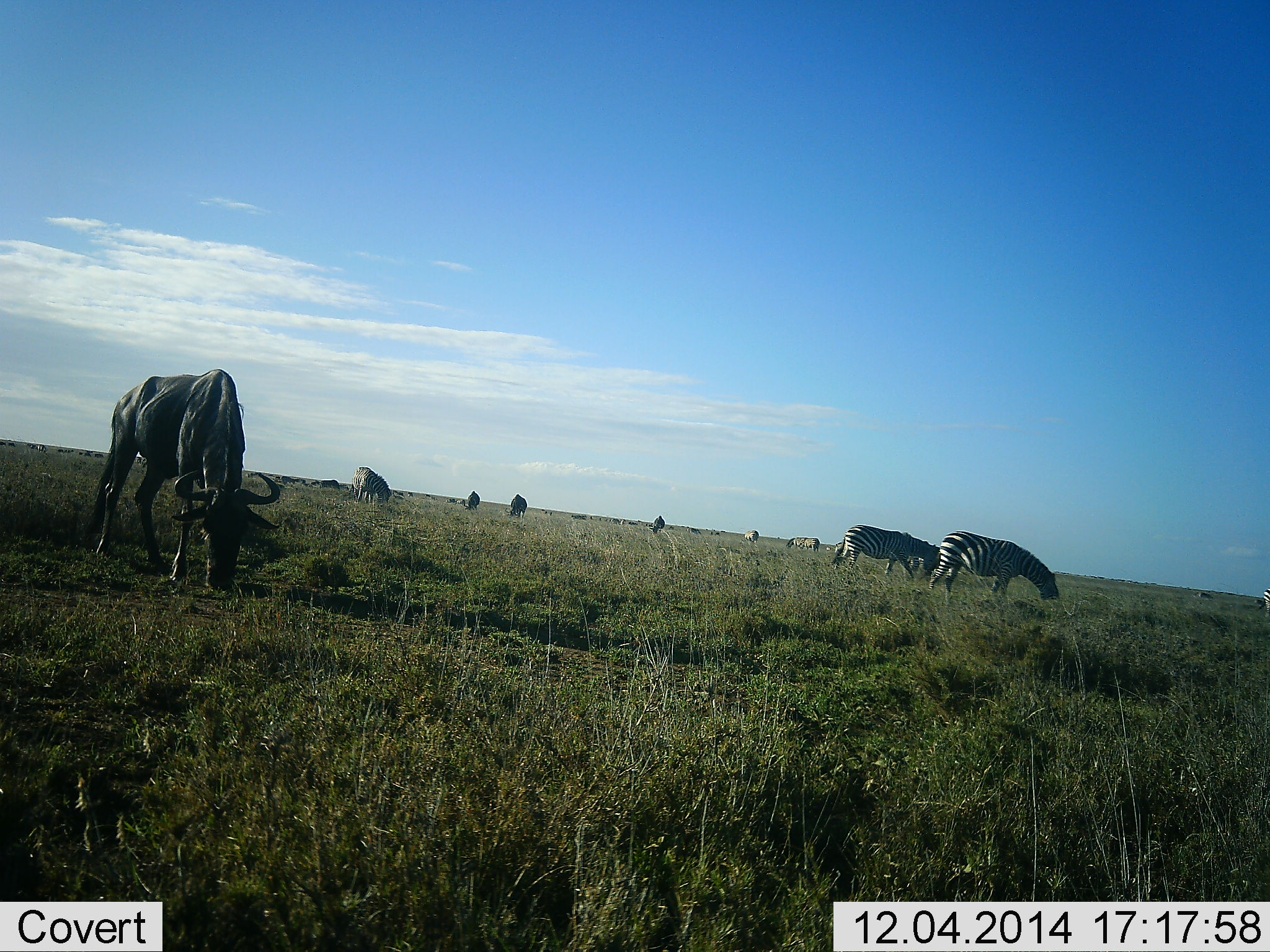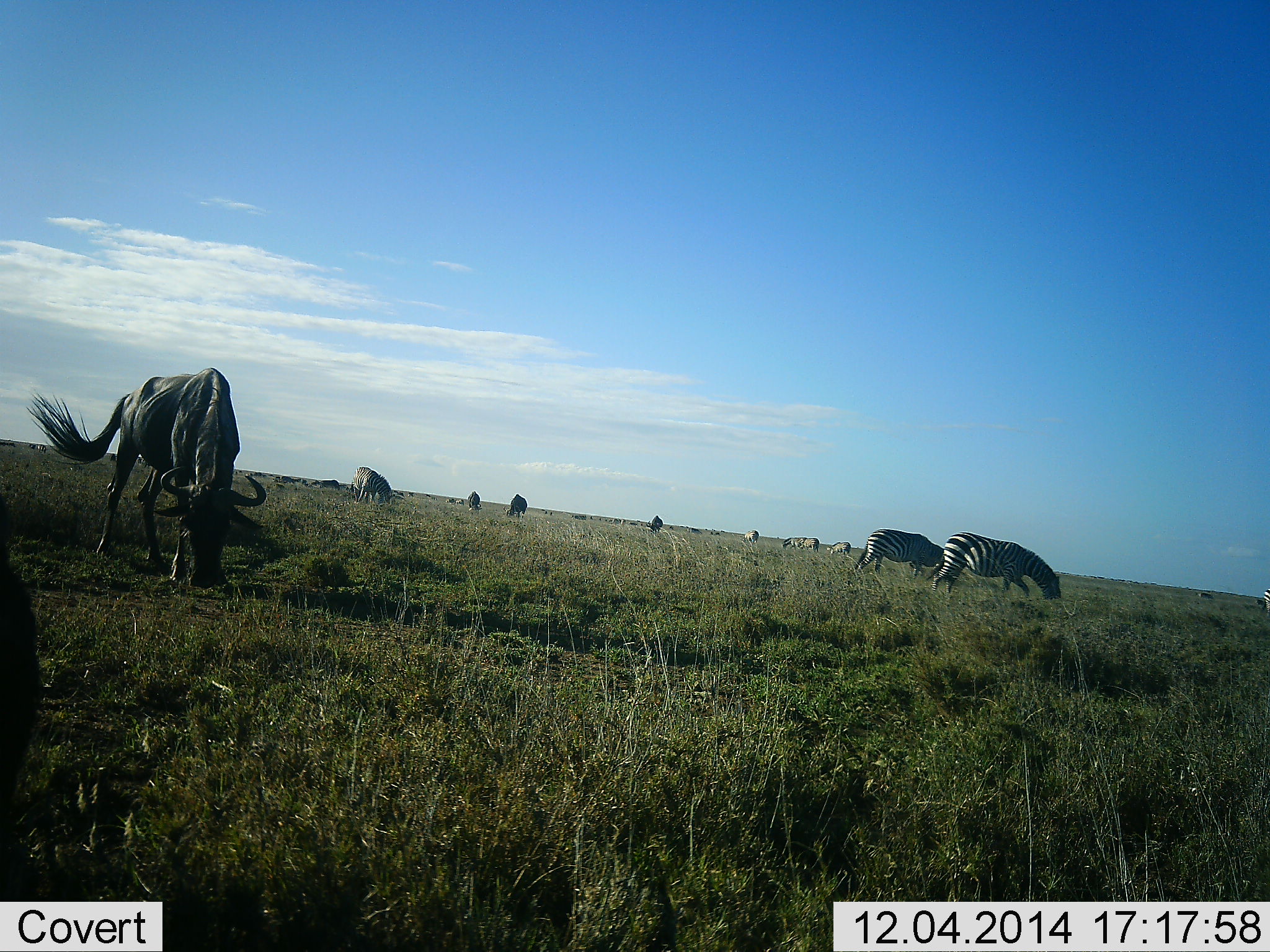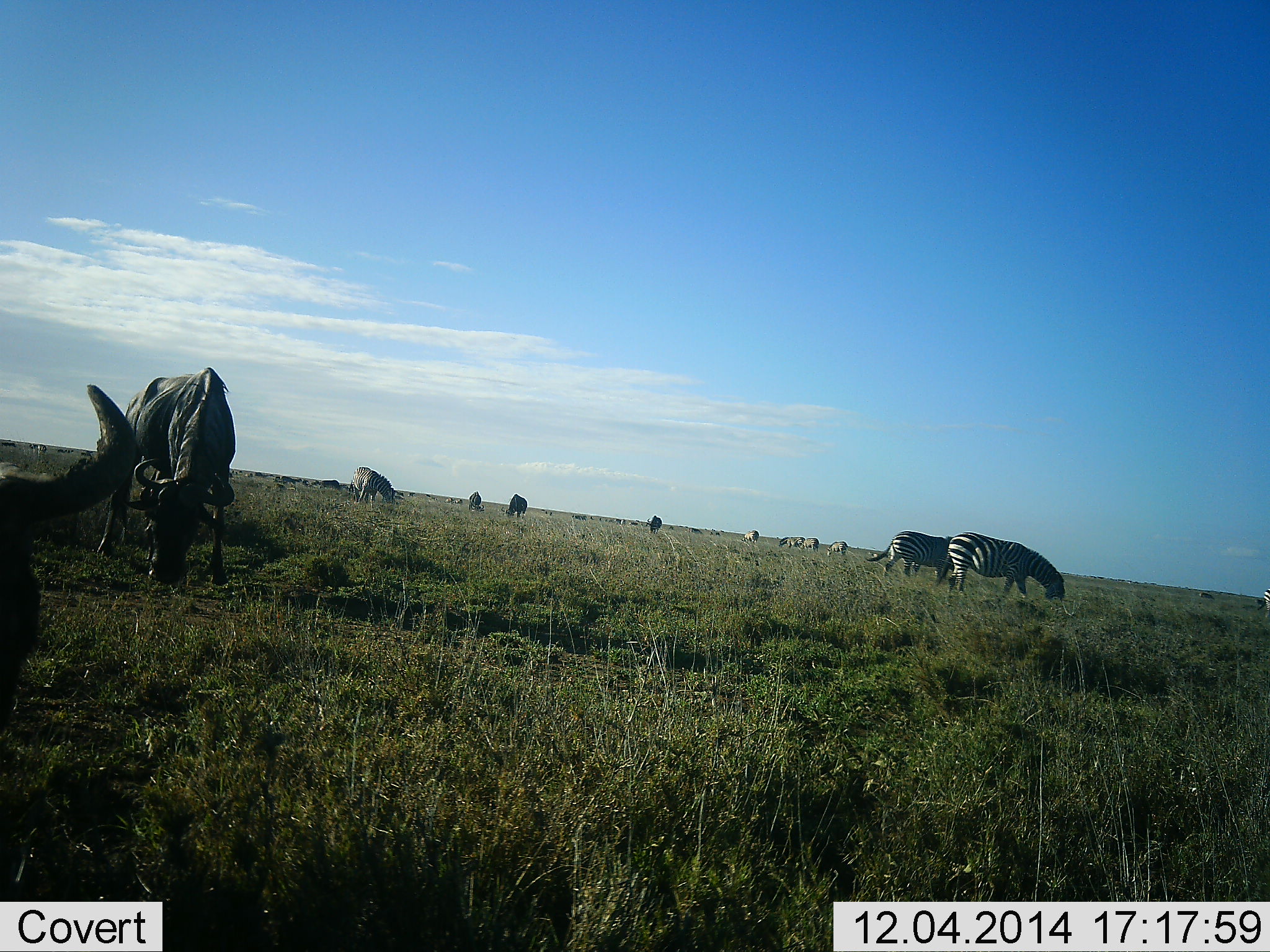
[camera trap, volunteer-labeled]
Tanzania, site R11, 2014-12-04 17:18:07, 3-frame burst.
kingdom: Animalia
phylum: Chordata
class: Mammalia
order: Artiodactyla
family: Bovidae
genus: Connochaetes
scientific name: Connochaetes taurinus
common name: blue wildebeest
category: wildebeest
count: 5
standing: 0%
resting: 0%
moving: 10%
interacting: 0%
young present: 0%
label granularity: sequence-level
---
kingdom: Animalia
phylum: Chordata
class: Mammalia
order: Perissodactyla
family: Equidae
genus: Equus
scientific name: Equus quagga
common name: plains zebra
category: zebra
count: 6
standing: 10%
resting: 0%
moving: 30%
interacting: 0%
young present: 0%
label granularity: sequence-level